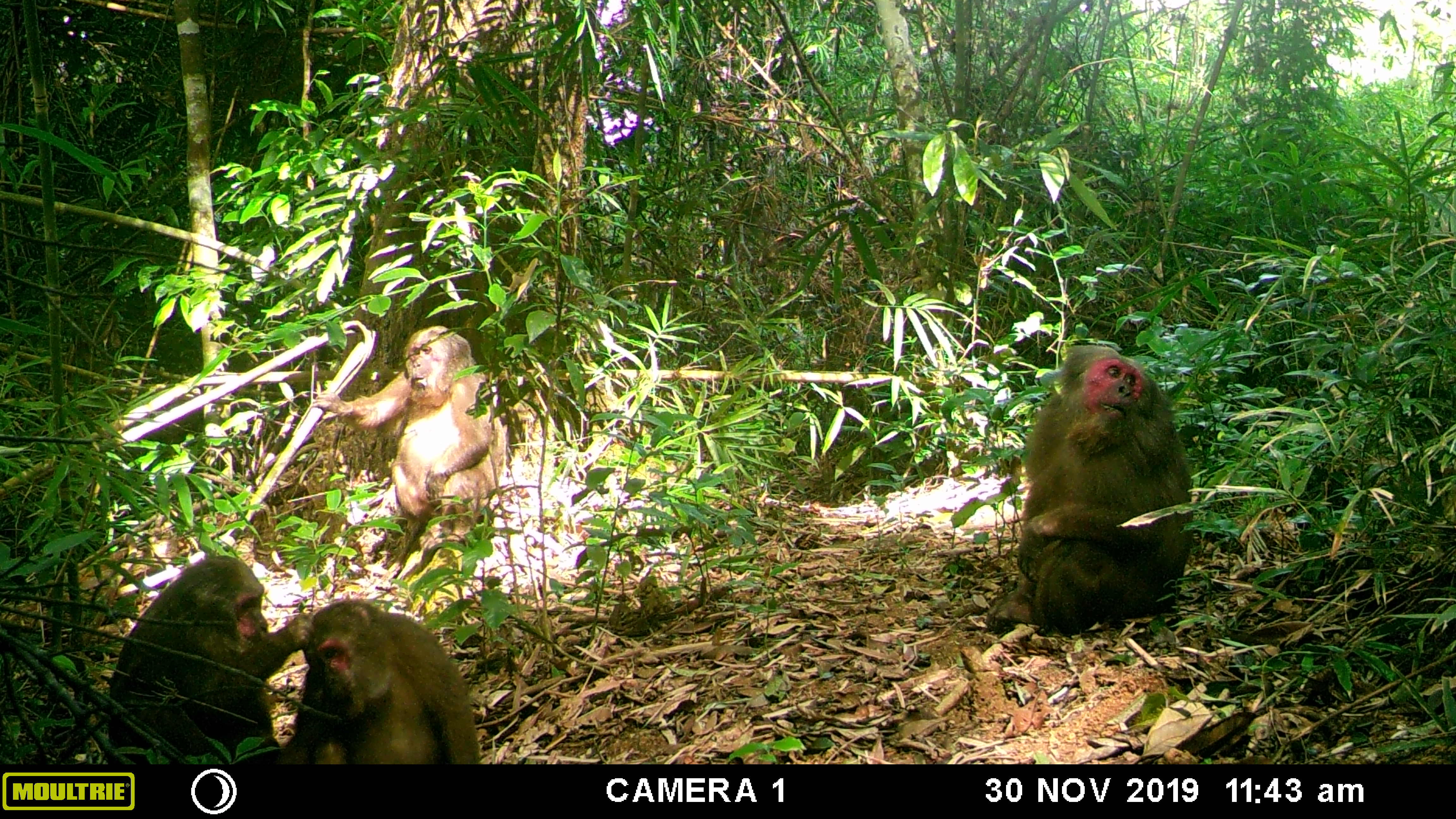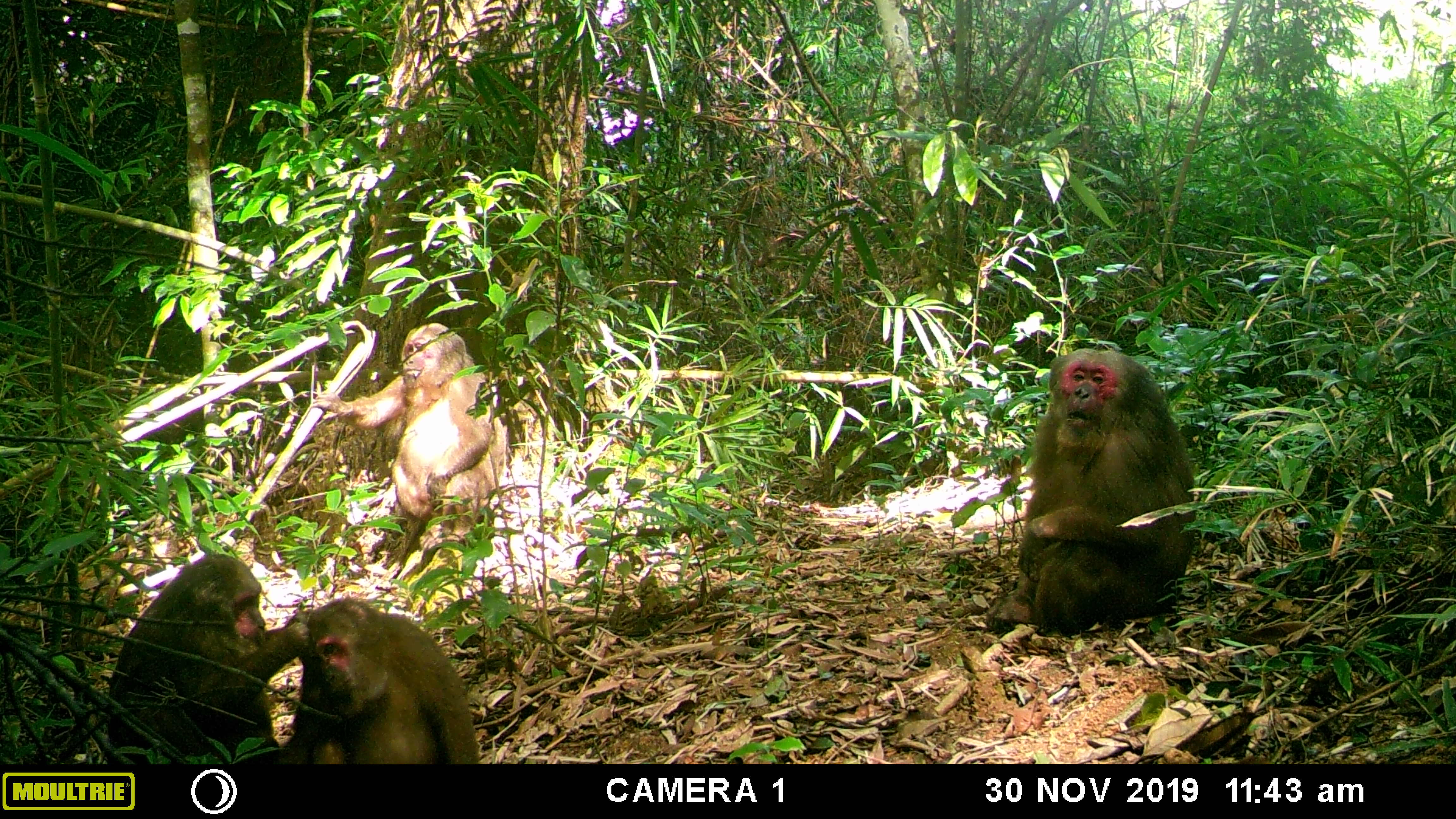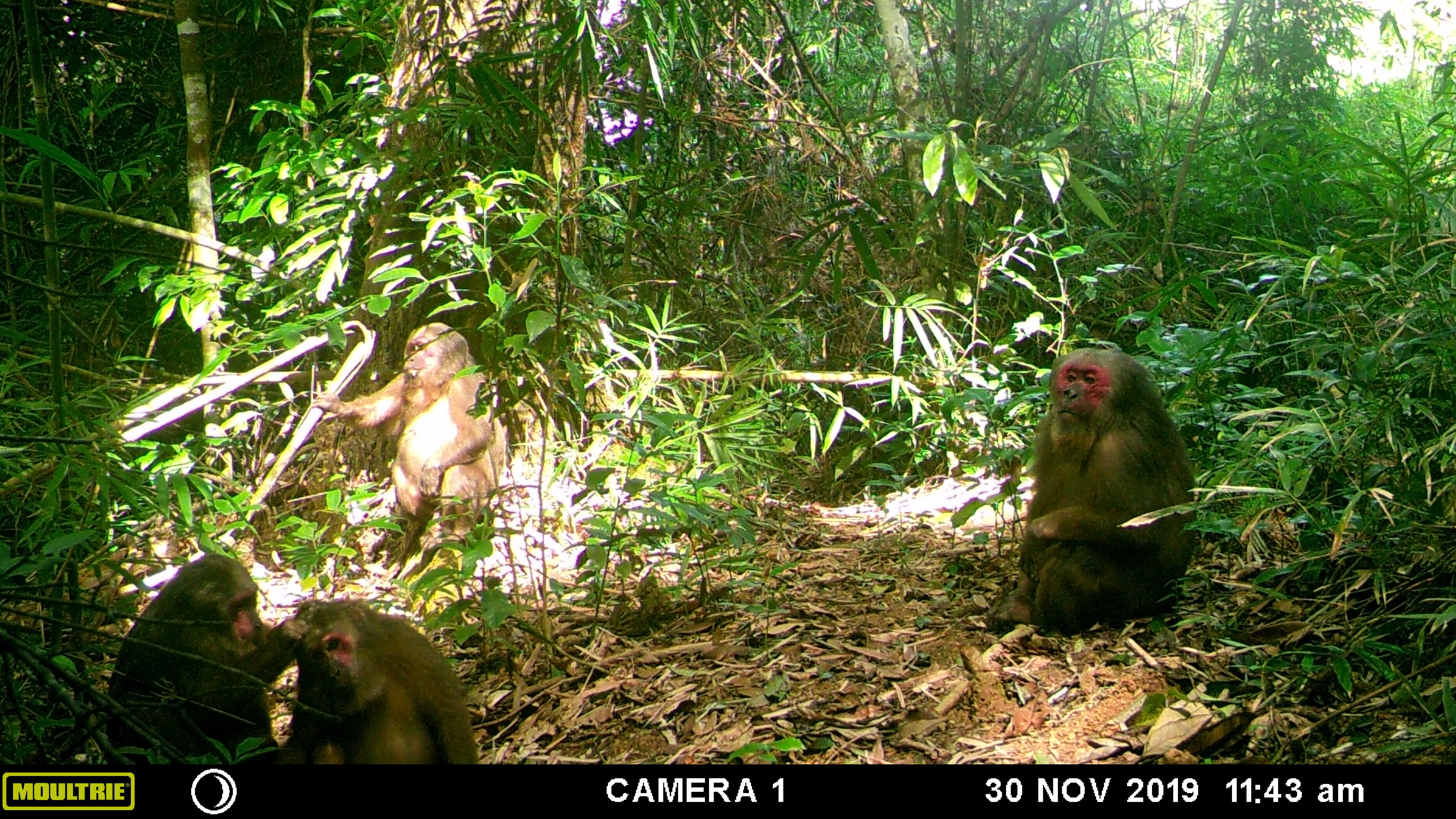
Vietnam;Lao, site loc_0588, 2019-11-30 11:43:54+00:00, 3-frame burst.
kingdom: Animalia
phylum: Chordata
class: Mammalia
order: Primates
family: Cercopithecidae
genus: Macaca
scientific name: Macaca arctoides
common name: stump-tailed macaque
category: stump tailed macaque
Stump tailed macaque (stump-tailed macaque) (Macaca arctoides). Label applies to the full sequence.